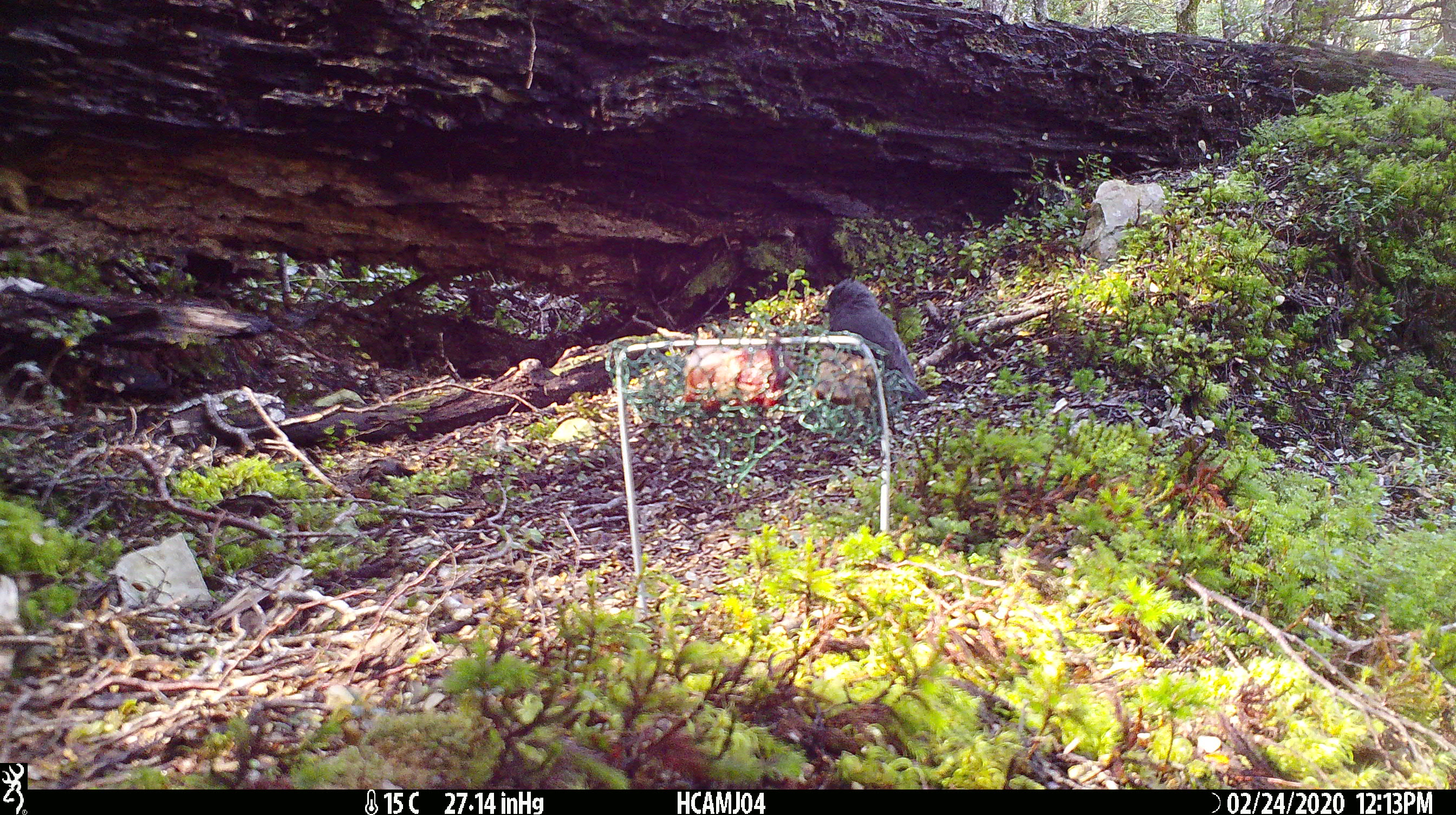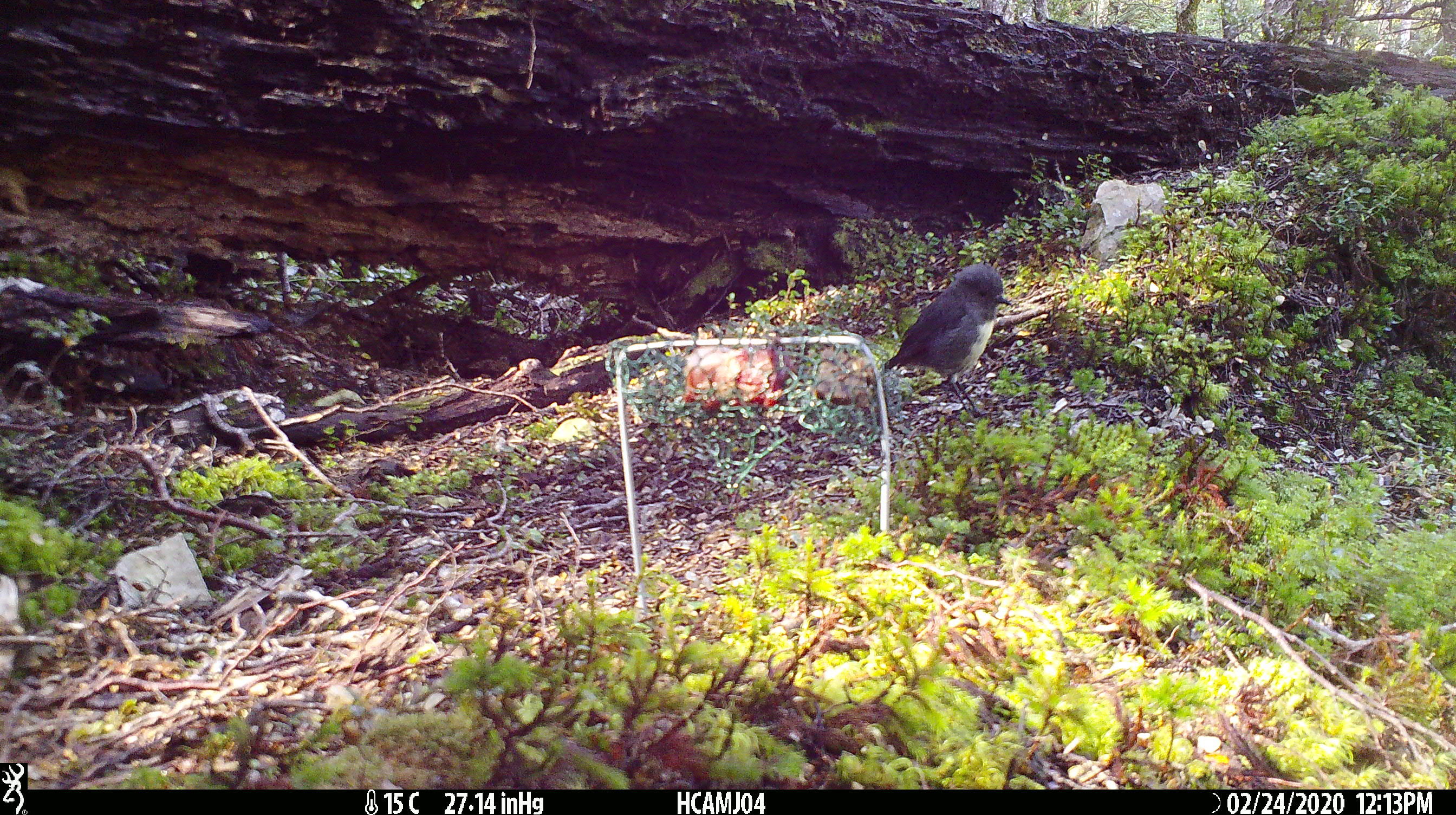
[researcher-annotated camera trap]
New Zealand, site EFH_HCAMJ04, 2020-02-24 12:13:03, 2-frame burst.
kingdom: Animalia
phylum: Chordata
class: Aves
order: Passeriformes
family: Petroicidae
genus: Petroica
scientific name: Petroica australis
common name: new zealand robin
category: robin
Robin (new zealand robin) (Petroica australis).